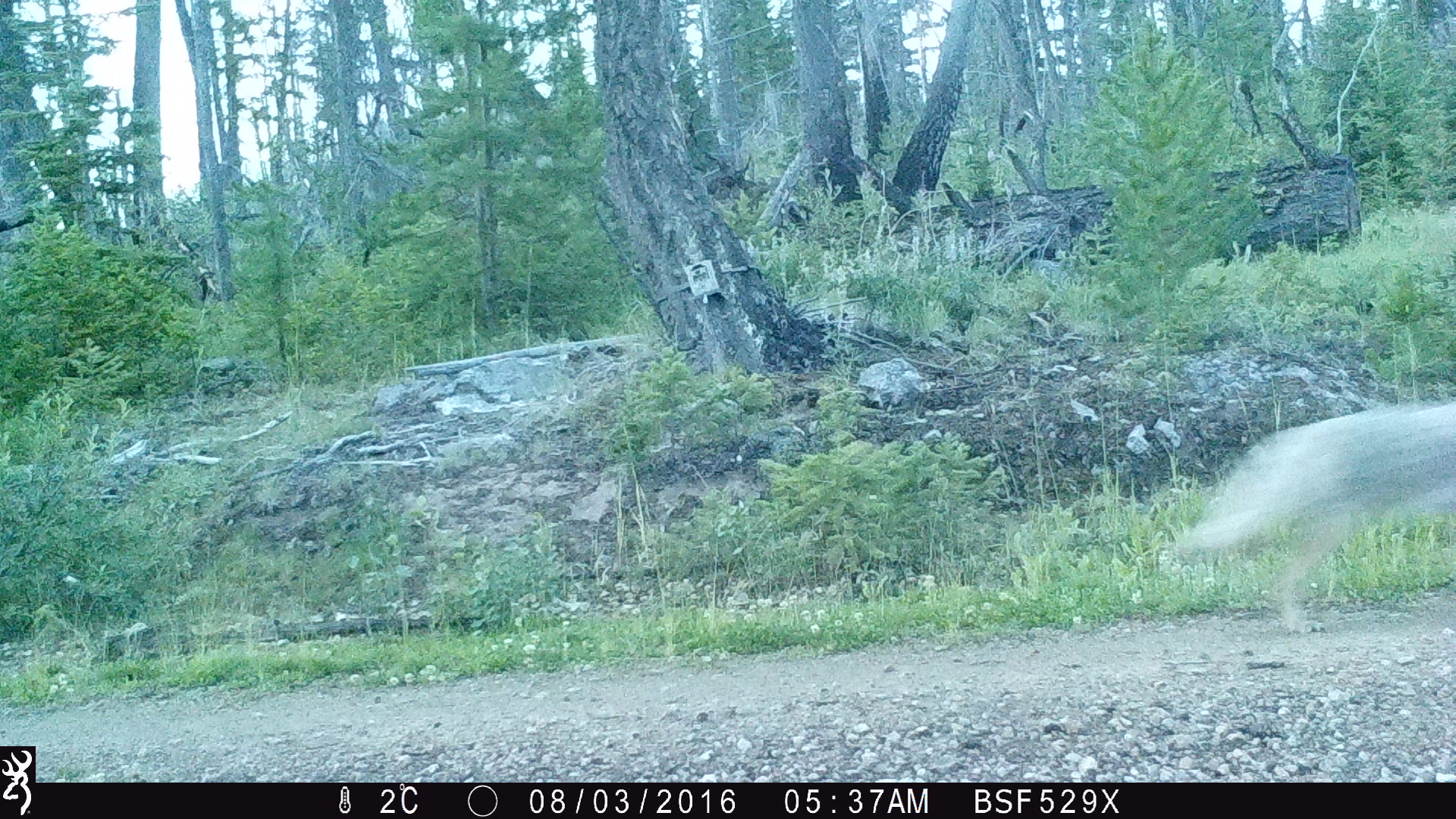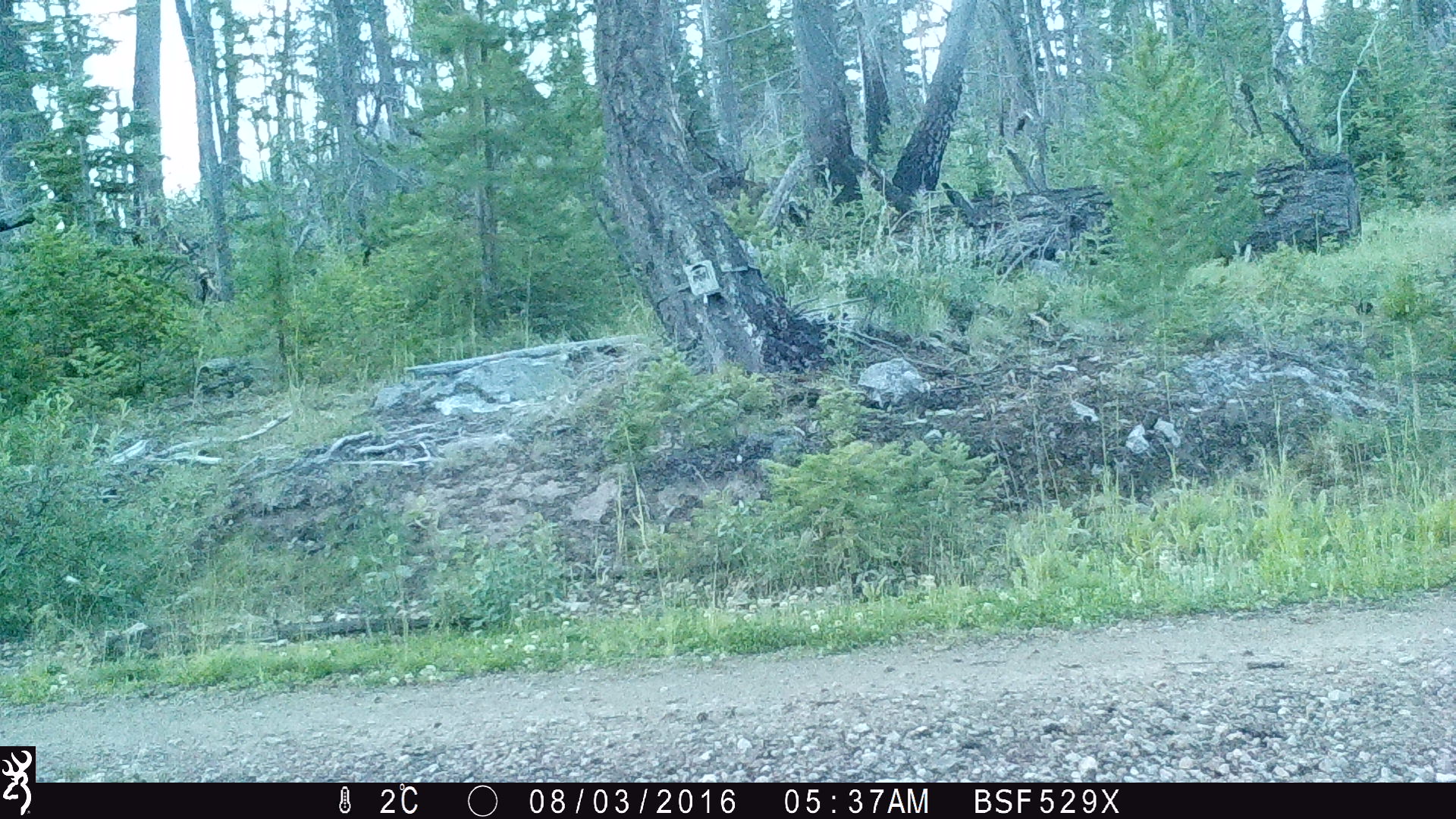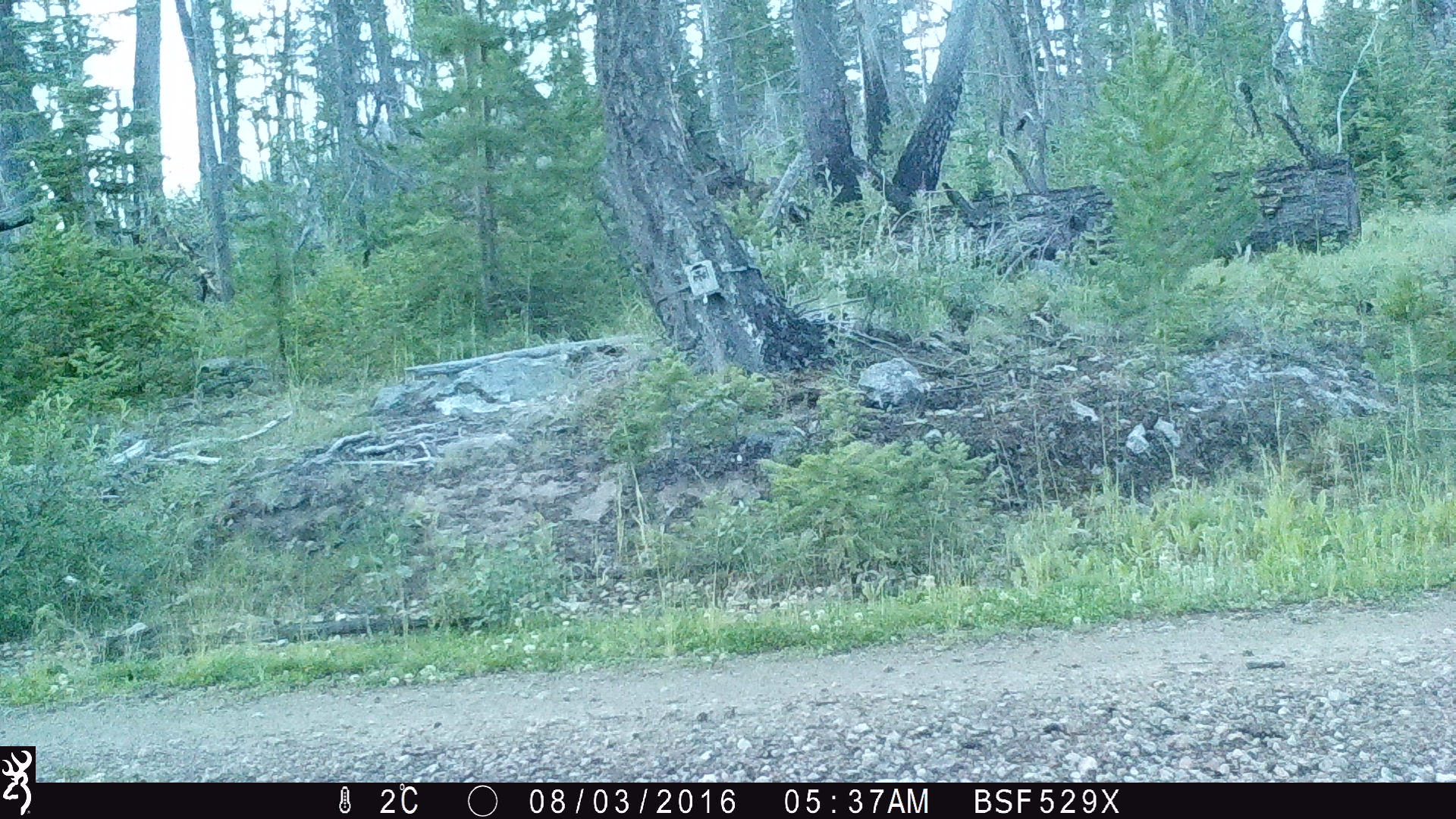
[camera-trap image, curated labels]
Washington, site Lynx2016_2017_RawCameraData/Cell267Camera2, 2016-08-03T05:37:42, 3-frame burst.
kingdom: Animalia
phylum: Chordata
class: Mammalia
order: Carnivora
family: Canidae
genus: Canis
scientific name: Canis latrans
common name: coyote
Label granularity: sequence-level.